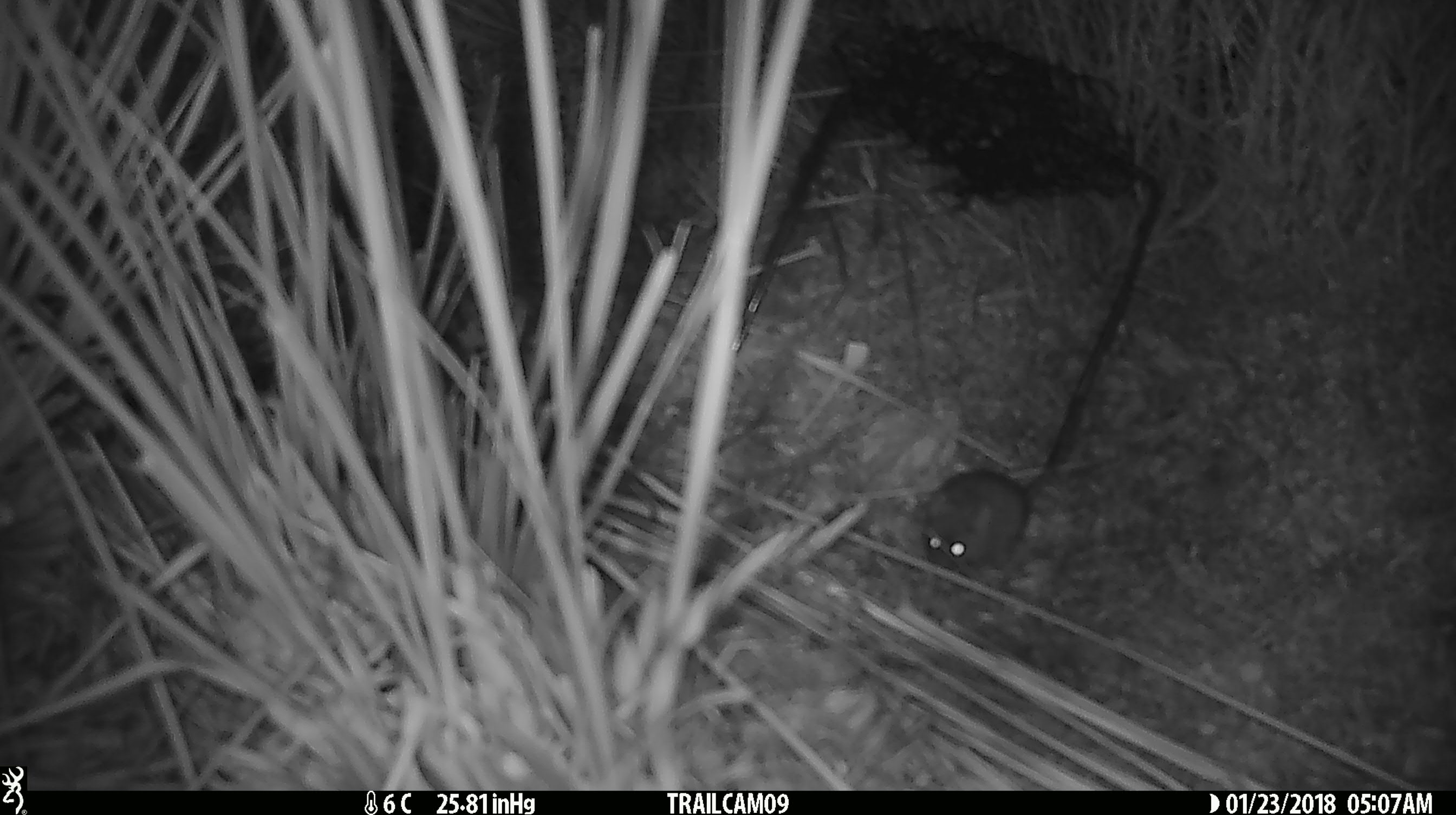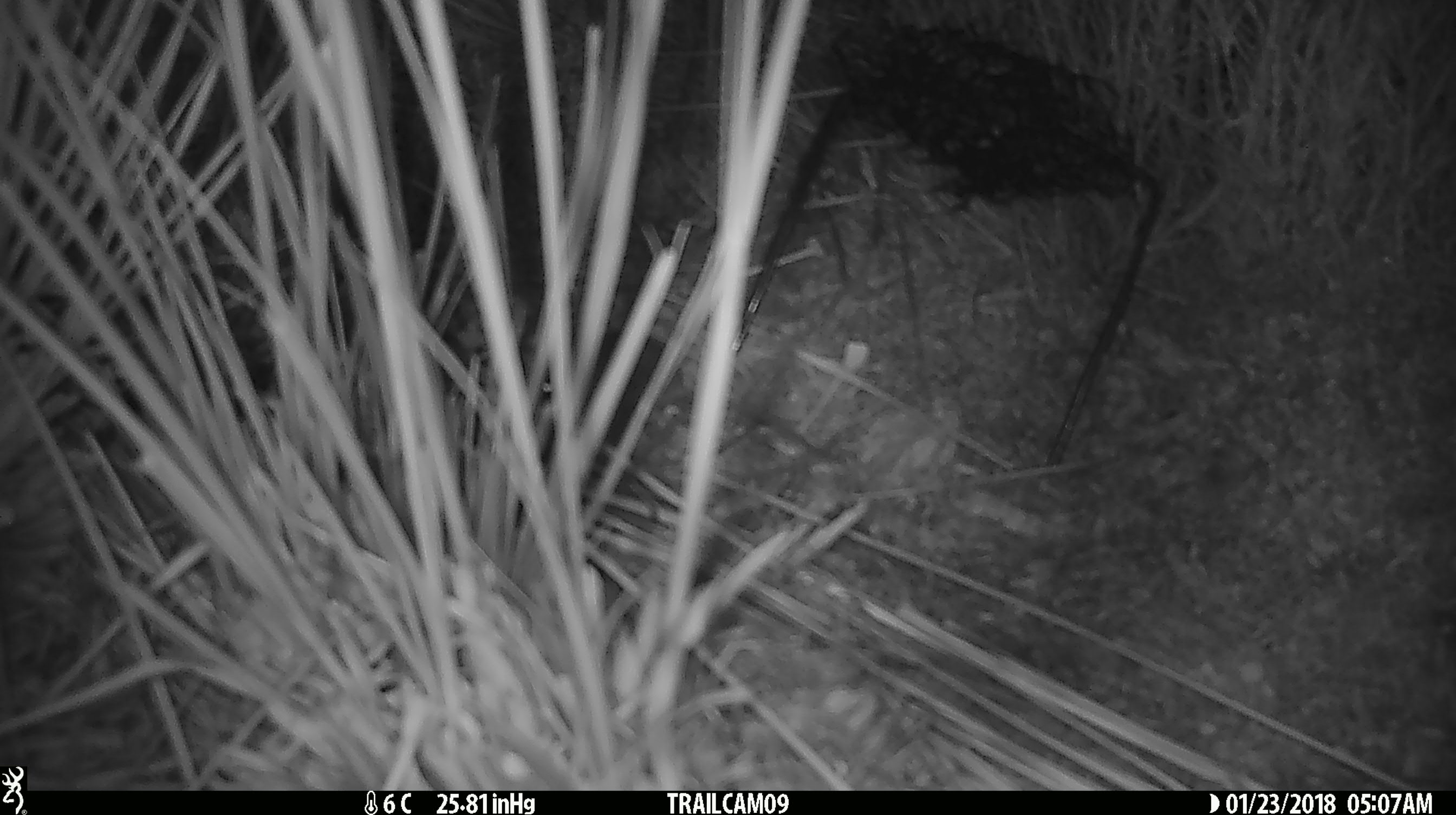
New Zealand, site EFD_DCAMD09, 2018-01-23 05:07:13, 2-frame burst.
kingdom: Animalia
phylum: Chordata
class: Mammalia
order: Rodentia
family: Muridae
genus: Mus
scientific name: Mus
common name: mouse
Mouse (Mus).